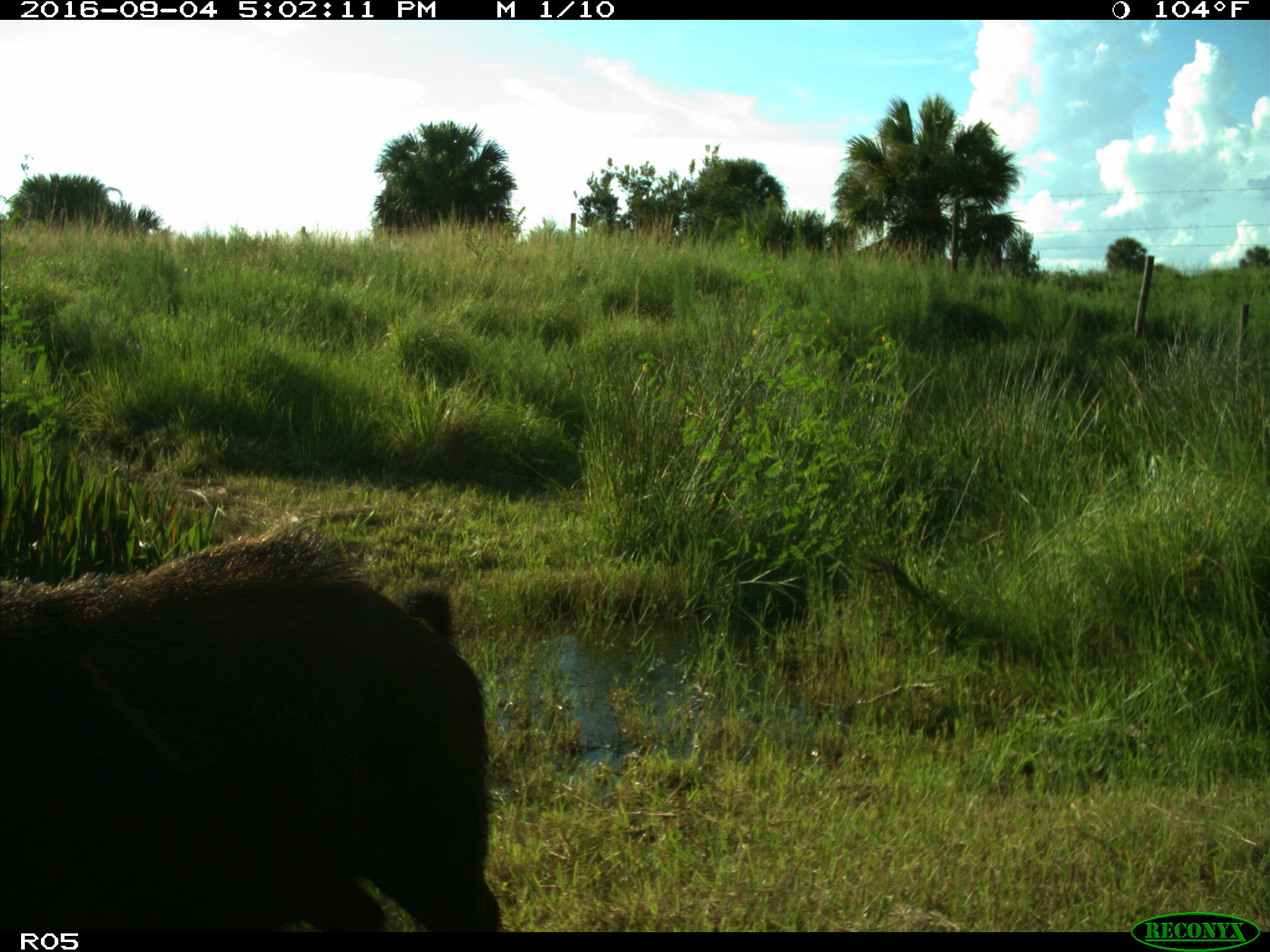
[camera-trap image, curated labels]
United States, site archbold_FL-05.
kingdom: Animalia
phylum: Chordata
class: Mammalia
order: Artiodactyla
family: Suidae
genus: Sus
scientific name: Sus scrofa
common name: wild boar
Sus scrofa (wild boar).